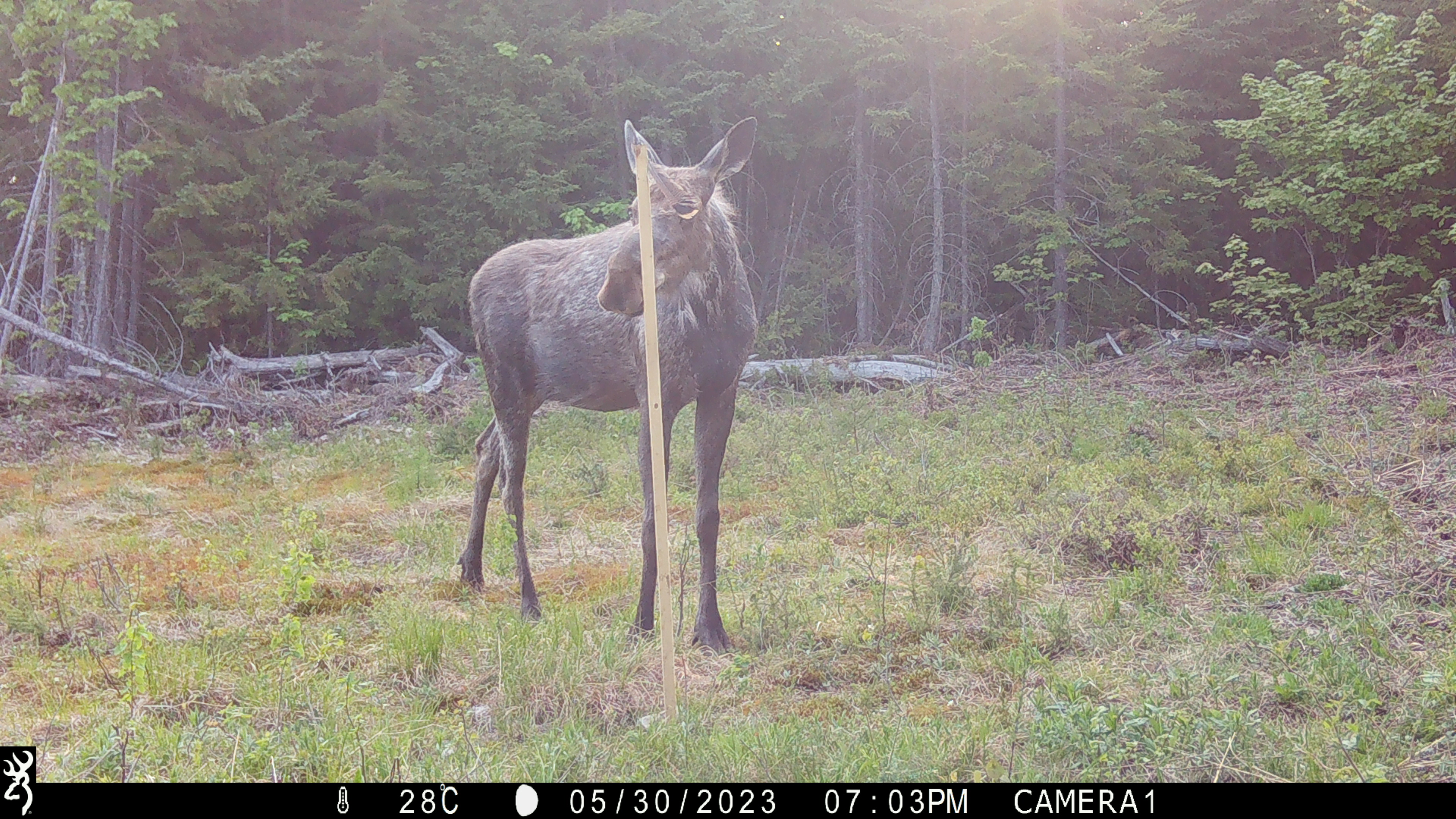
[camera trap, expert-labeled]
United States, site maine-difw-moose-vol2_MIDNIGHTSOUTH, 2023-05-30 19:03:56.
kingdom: Animalia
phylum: Chordata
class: Mammalia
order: Artiodactyla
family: Cervidae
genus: Alces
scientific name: Alces alces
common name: moose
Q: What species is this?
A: Moose (Alces alces).